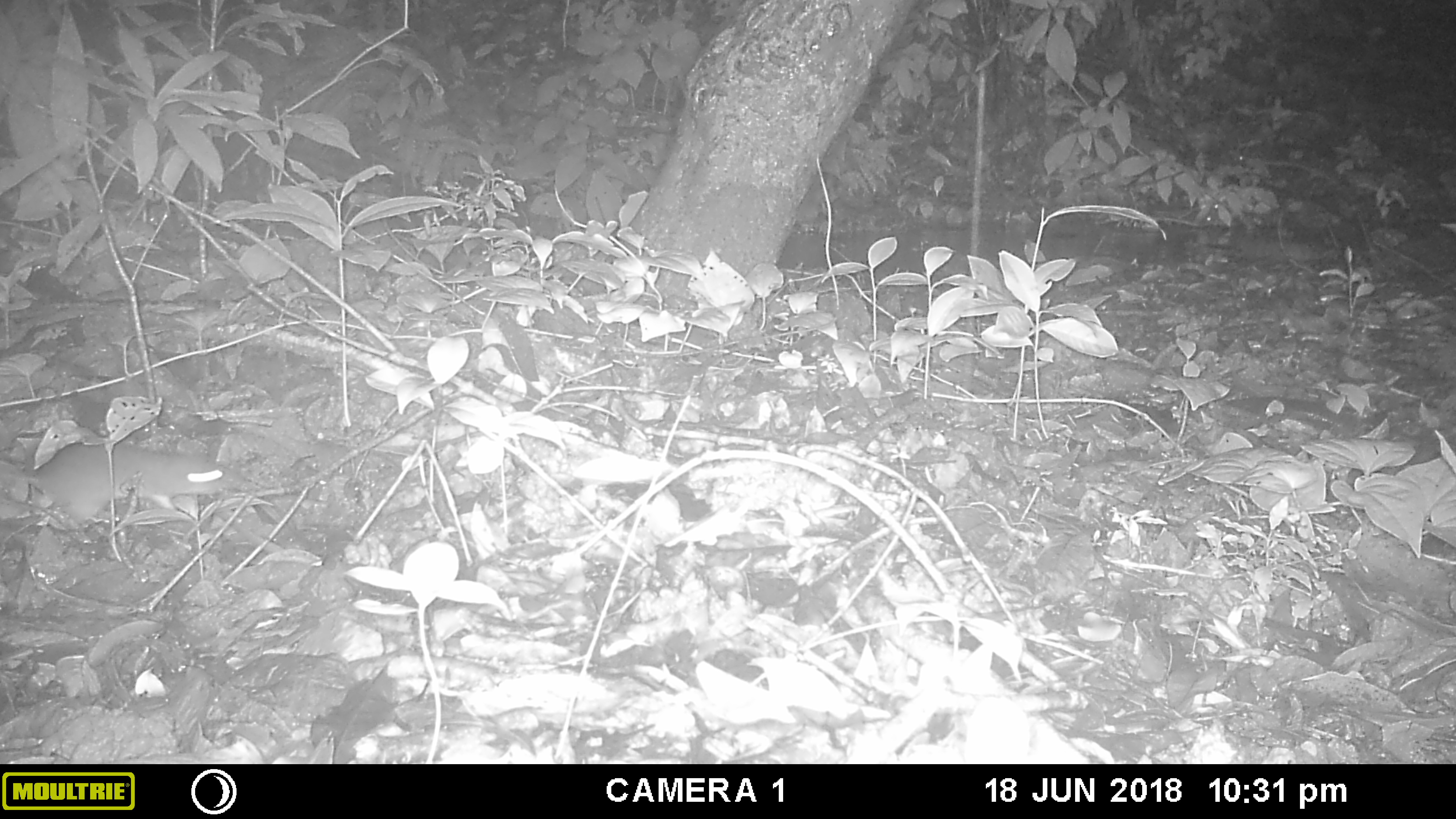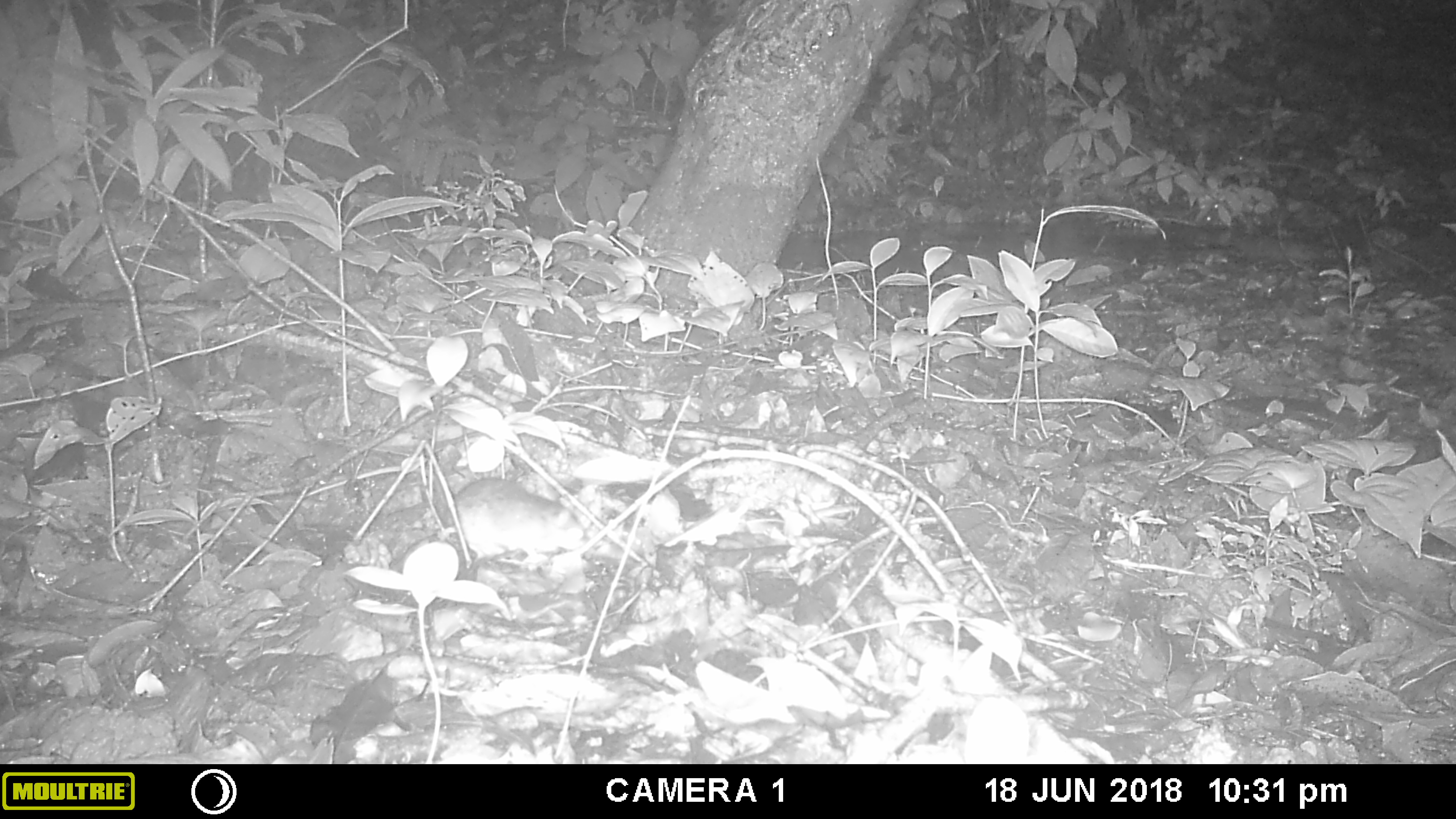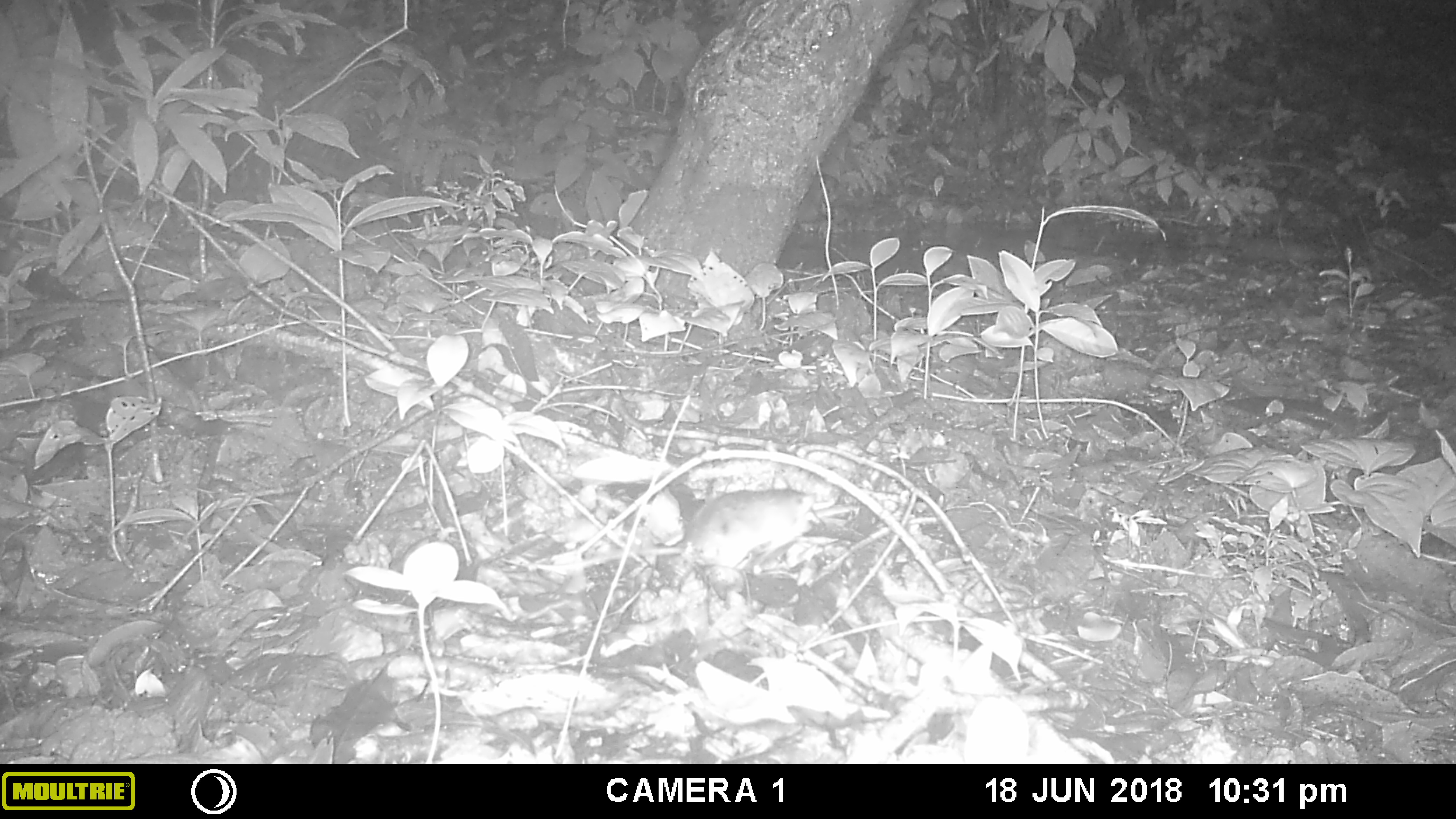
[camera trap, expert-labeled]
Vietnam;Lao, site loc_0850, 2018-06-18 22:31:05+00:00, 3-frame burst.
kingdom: Animalia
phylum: Chordata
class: Mammalia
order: Rodentia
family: Muridae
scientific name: Muridae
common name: old-world mice and rats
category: unidentified murid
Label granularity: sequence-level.